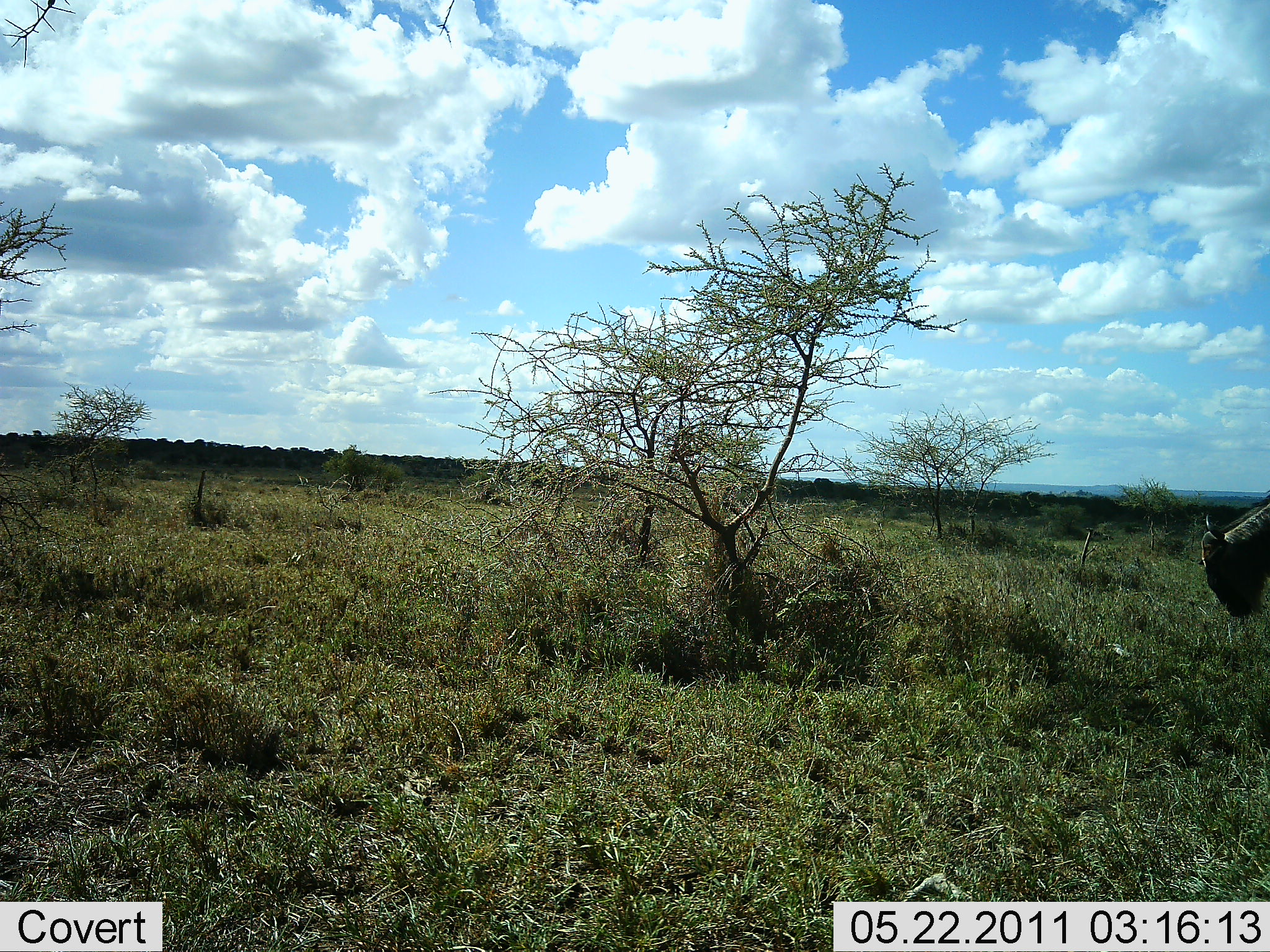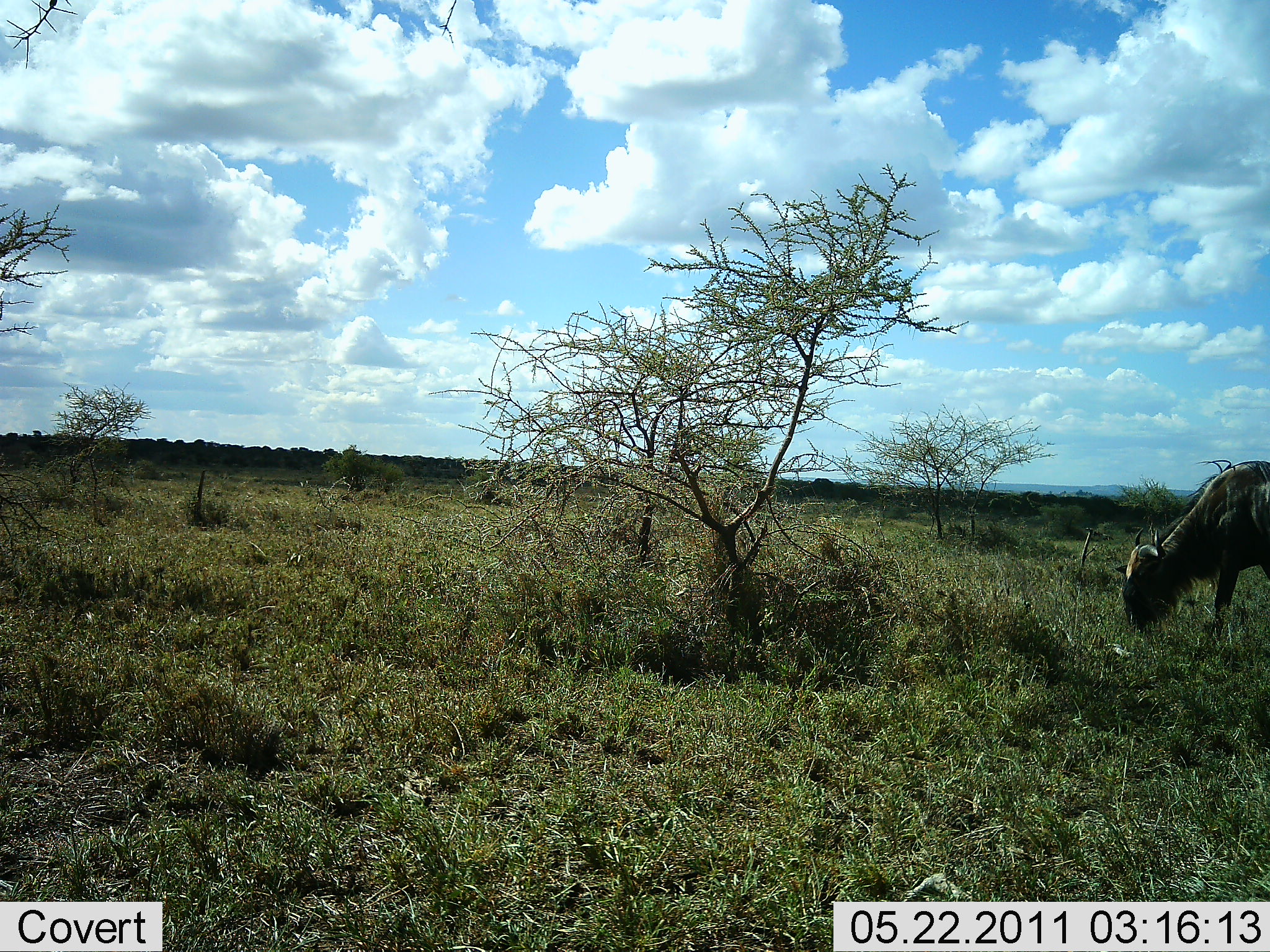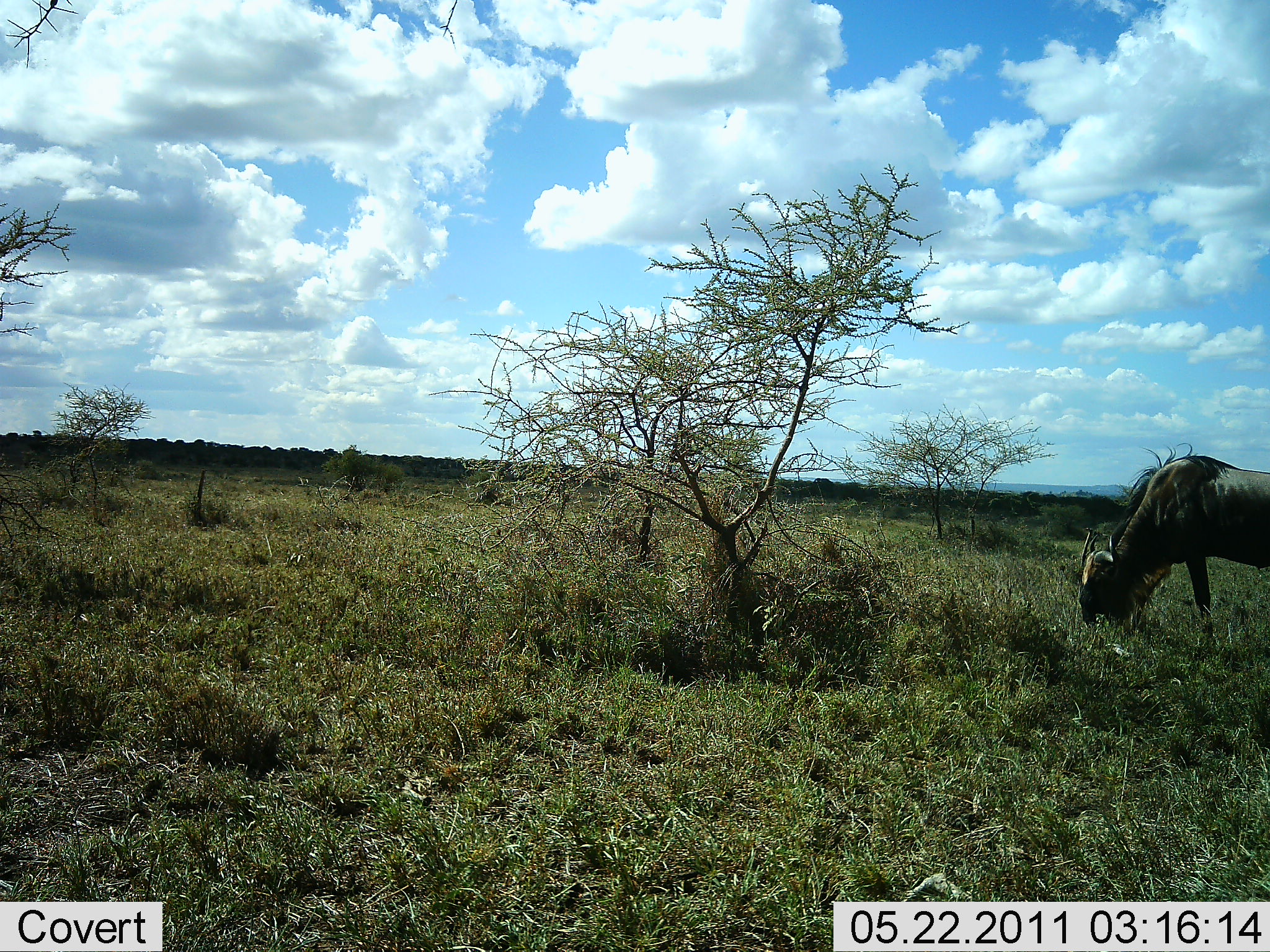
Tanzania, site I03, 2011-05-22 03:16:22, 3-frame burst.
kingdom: Animalia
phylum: Chordata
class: Mammalia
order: Artiodactyla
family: Bovidae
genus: Connochaetes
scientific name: Connochaetes taurinus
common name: blue wildebeest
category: wildebeest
Wildebeest (blue wildebeest) (Connochaetes taurinus), count 1. Behavior (volunteer vote fractions): standing 9%, resting 0%, moving 45%, interacting 0%. Young present (vote fraction): 0%. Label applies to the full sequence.